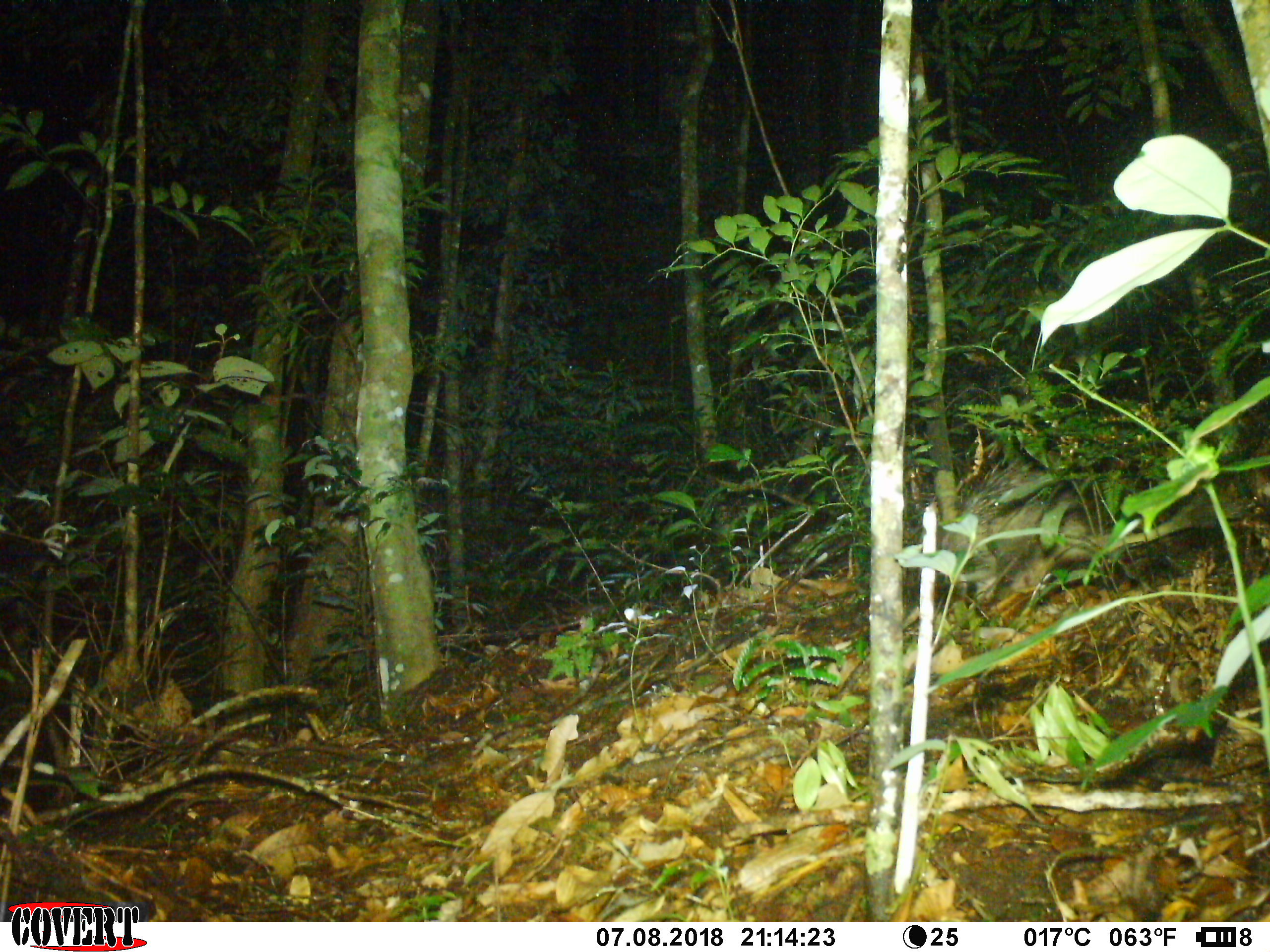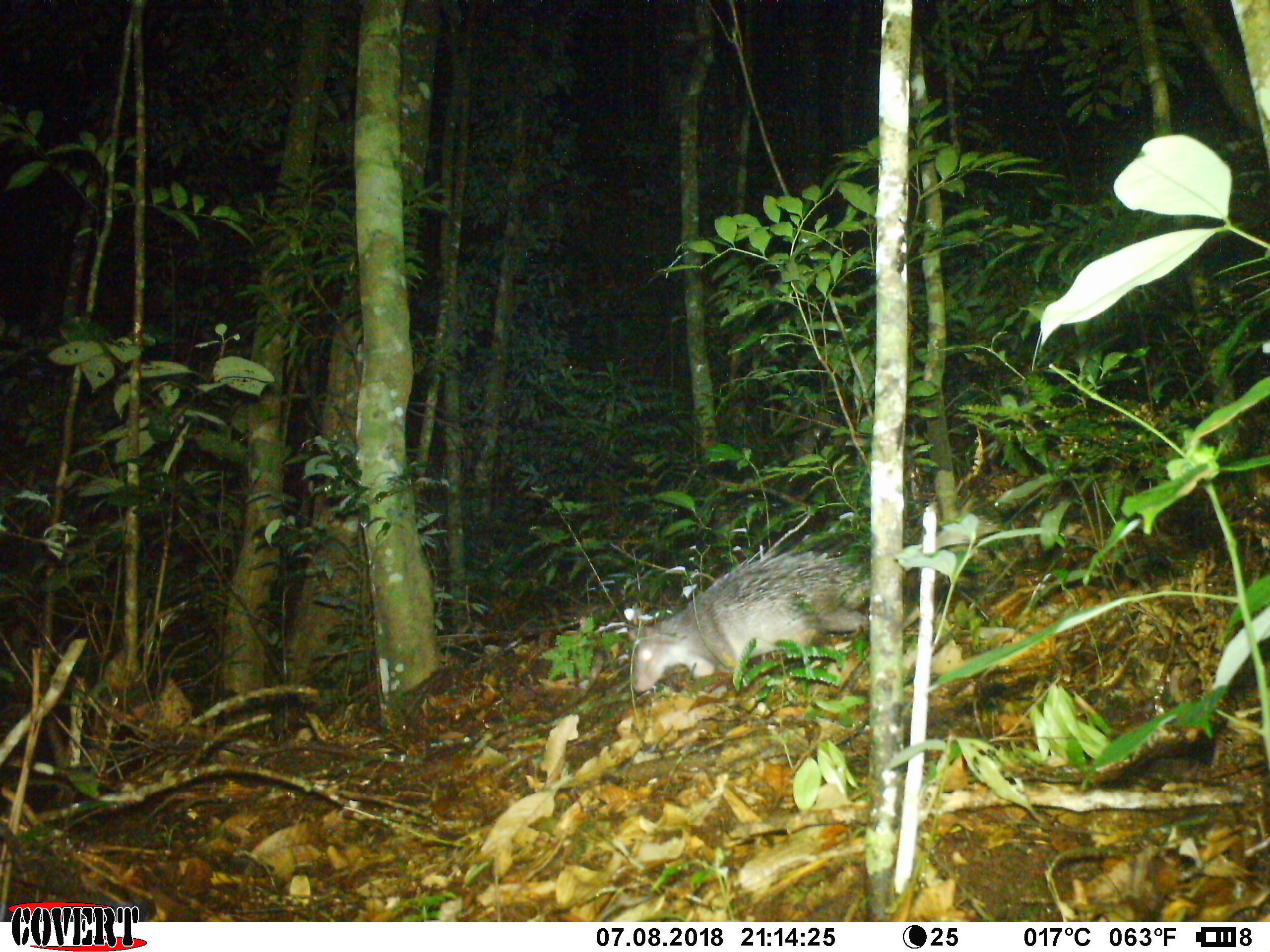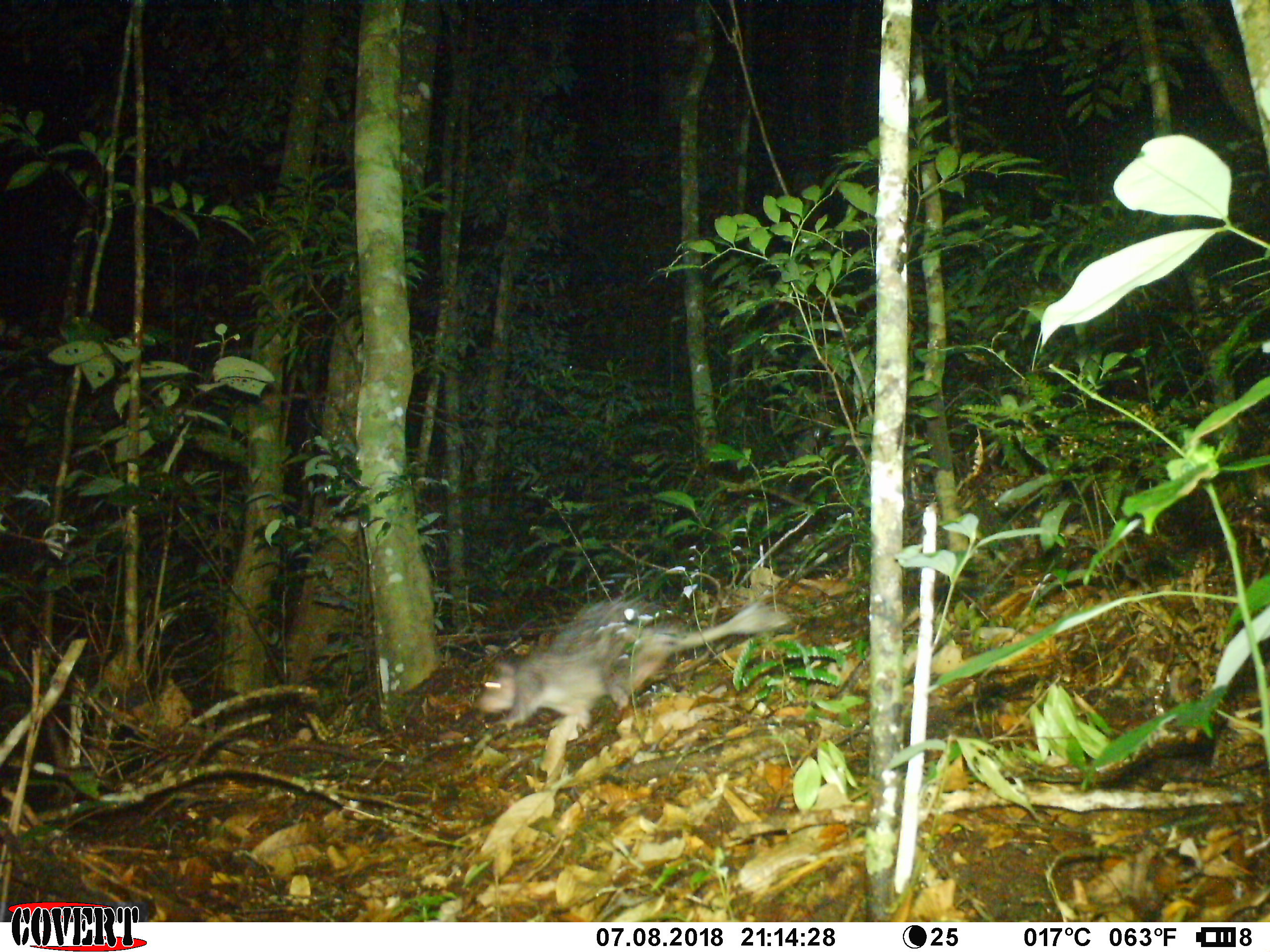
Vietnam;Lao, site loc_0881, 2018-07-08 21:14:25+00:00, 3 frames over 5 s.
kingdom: Animalia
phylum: Chordata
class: Mammalia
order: Rodentia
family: Hystricidae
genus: Atherurus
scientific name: Atherurus macrourus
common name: asiatic brush-tailed porcupine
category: asiatic brush tailed porcupine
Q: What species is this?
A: Asiatic brush tailed porcupine (asiatic brush-tailed porcupine) (Atherurus macrourus).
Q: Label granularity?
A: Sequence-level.